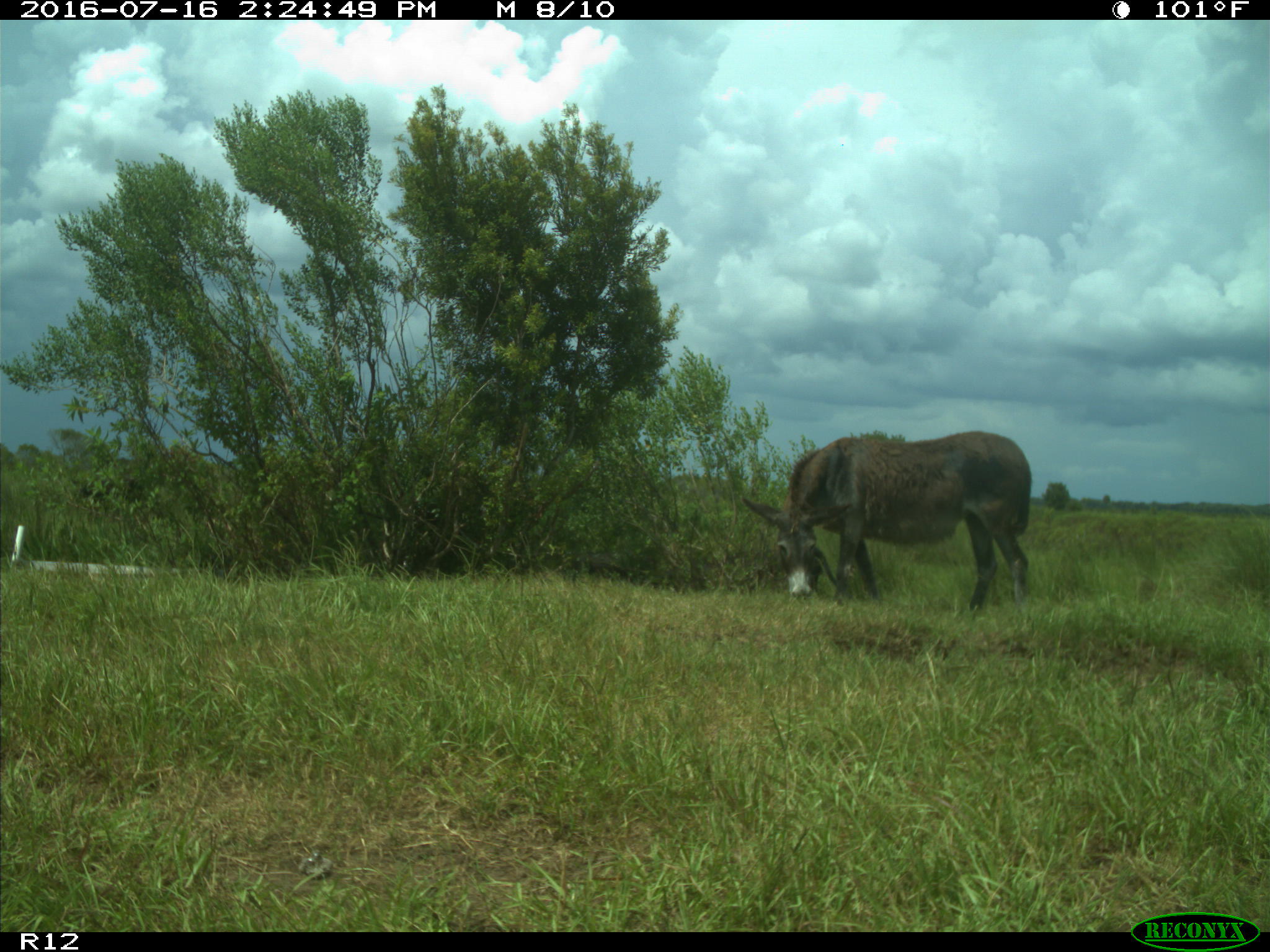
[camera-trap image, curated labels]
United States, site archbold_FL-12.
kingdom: Animalia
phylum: Chordata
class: Mammalia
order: Artiodactyla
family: Bovidae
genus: Bos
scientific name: Bos taurus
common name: domestic cow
Bos taurus (domestic cow).